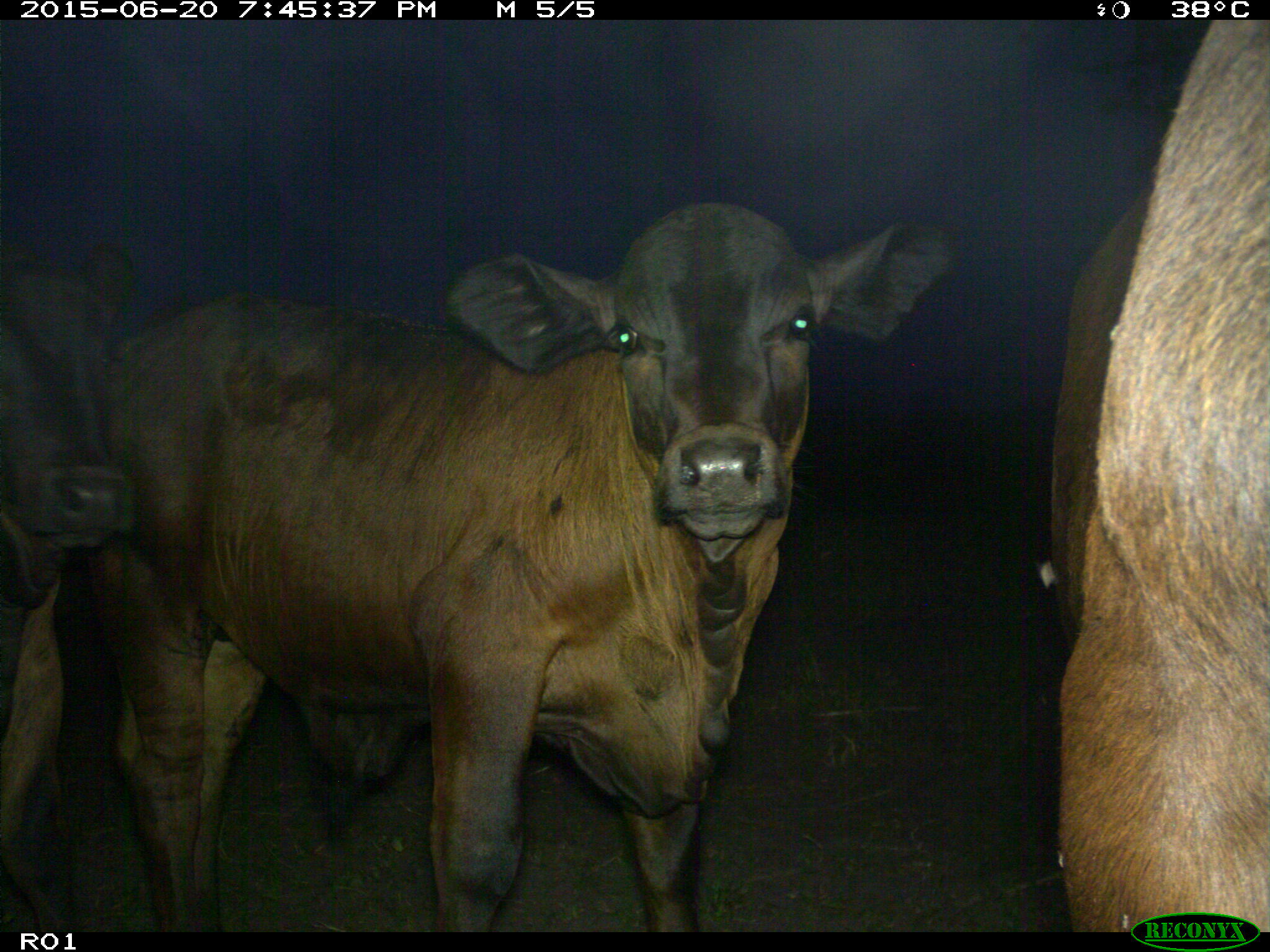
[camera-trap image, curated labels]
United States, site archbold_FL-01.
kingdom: Animalia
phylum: Chordata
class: Mammalia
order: Artiodactyla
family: Bovidae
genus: Bos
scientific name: Bos taurus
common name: domestic cow